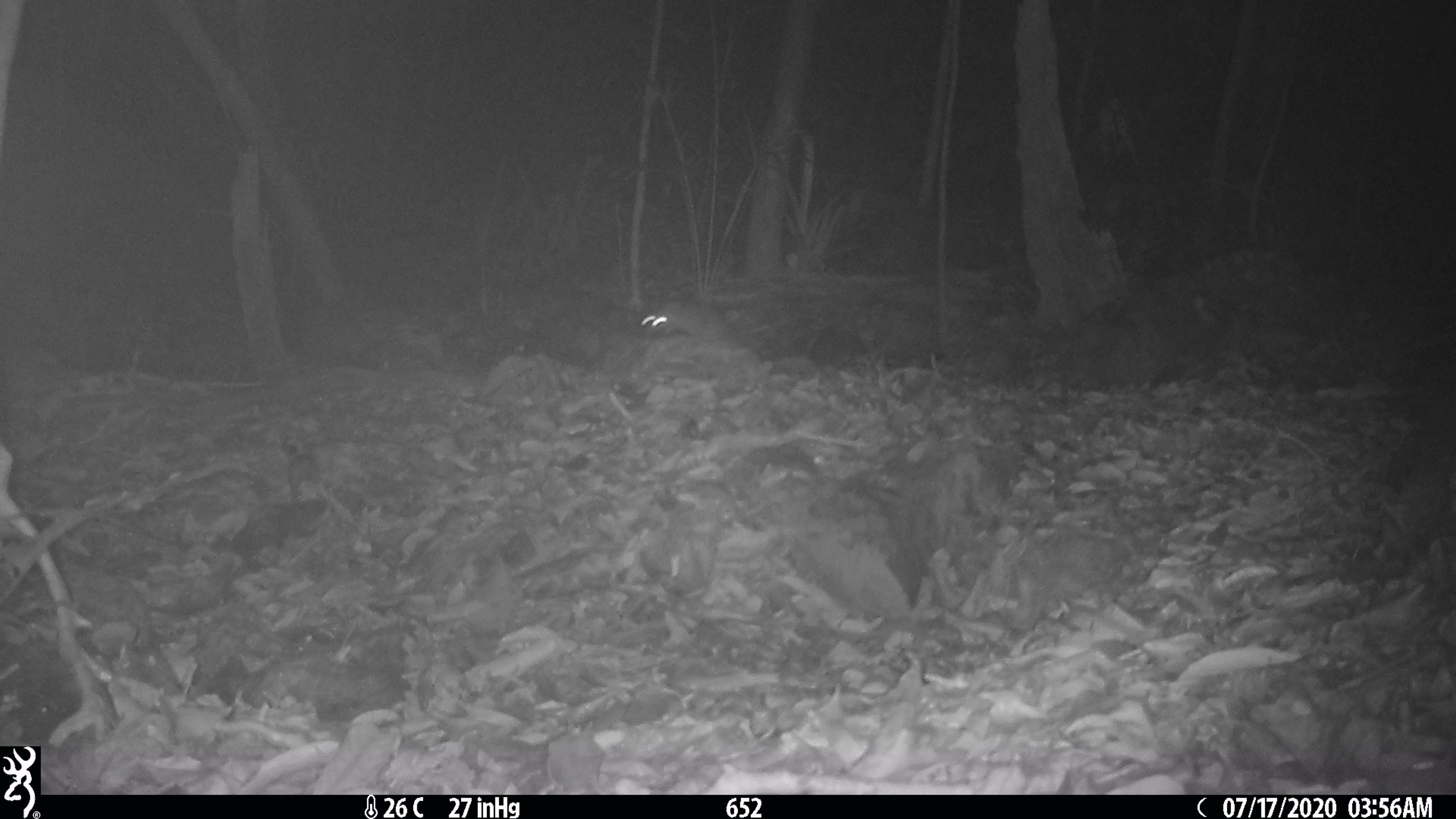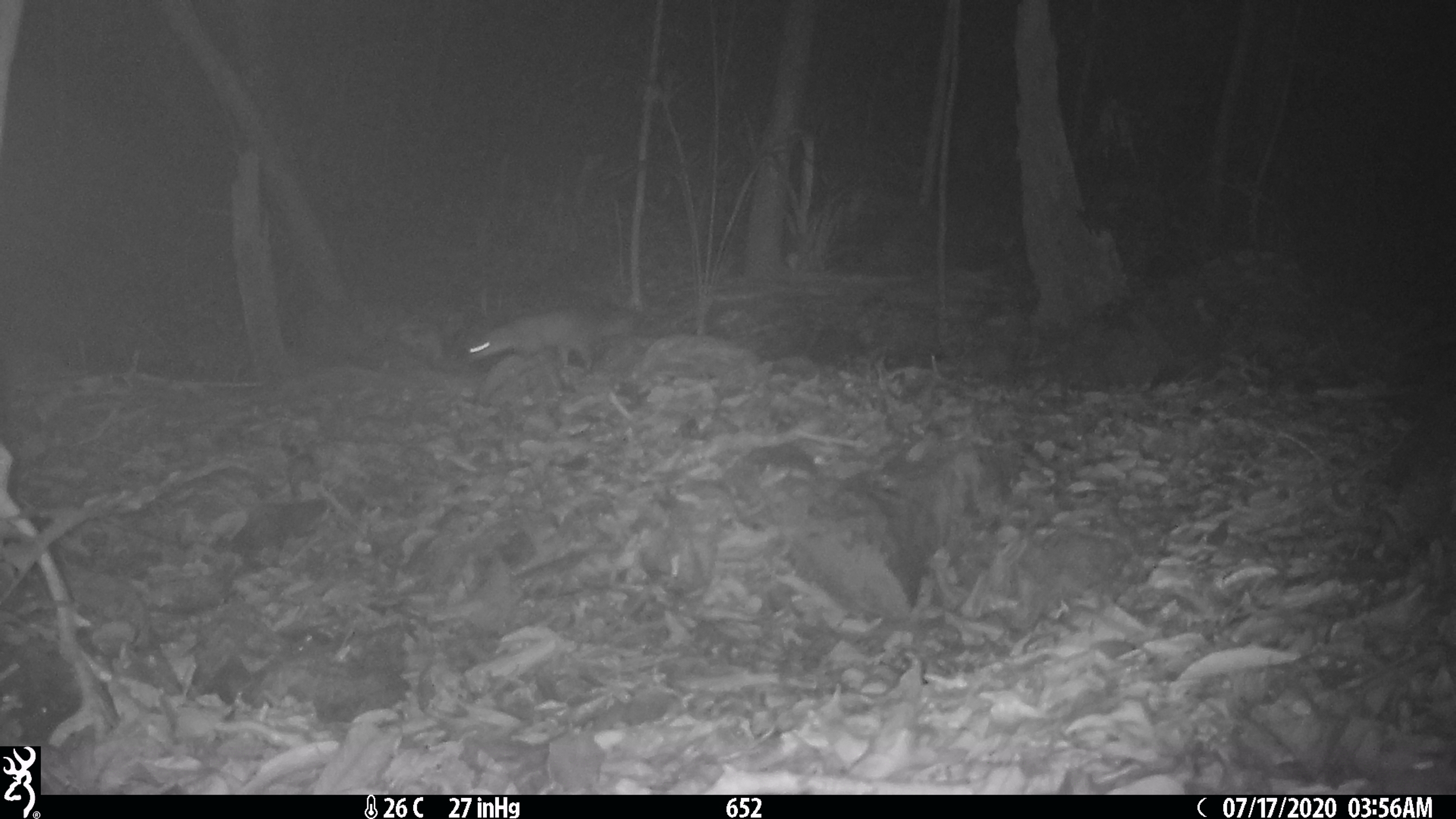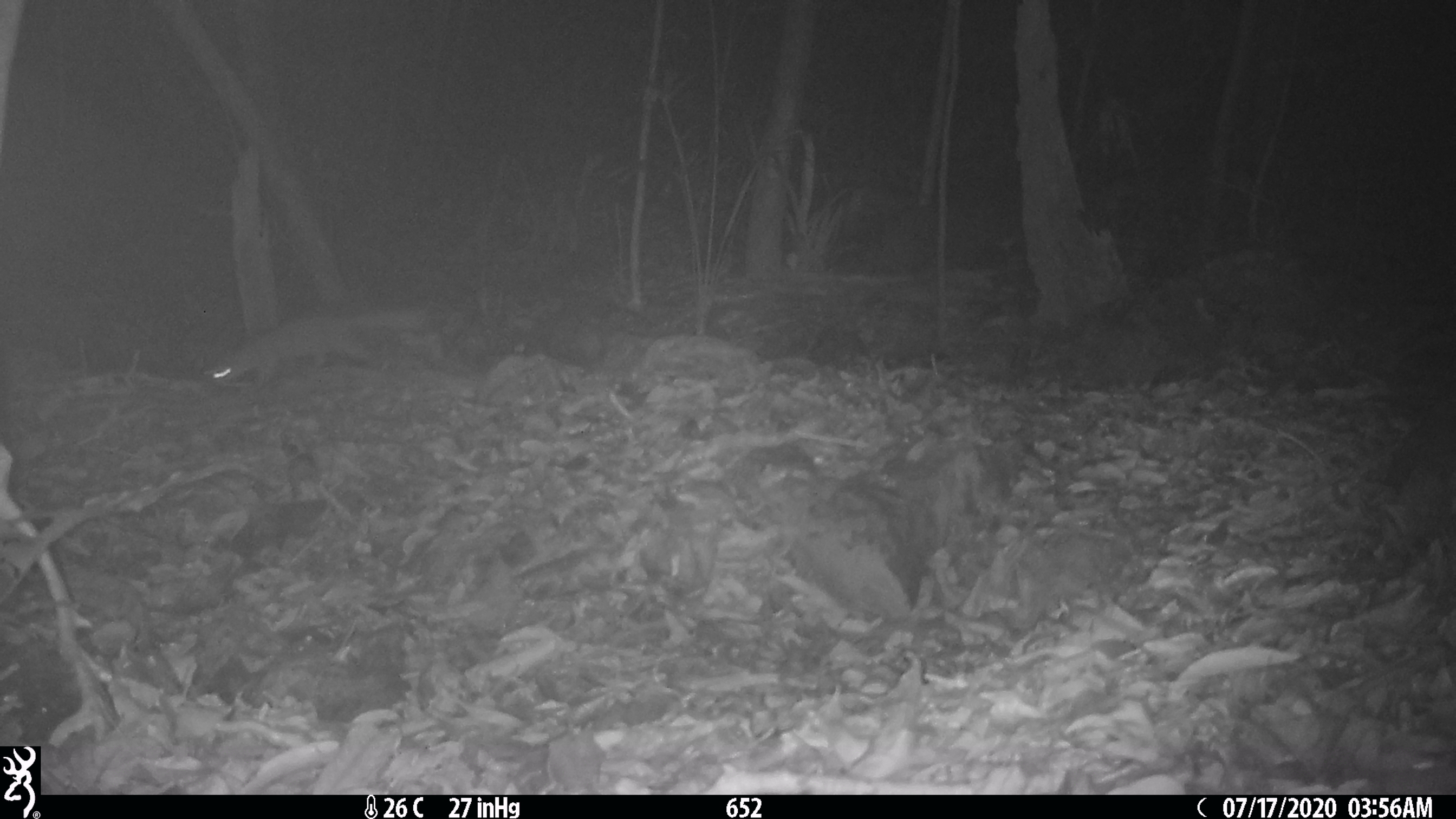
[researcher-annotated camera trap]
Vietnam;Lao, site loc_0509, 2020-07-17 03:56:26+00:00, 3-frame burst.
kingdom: Animalia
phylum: Chordata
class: Mammalia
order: Carnivora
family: Mustelidae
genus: Melogale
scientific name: Melogale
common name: ferret badger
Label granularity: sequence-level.